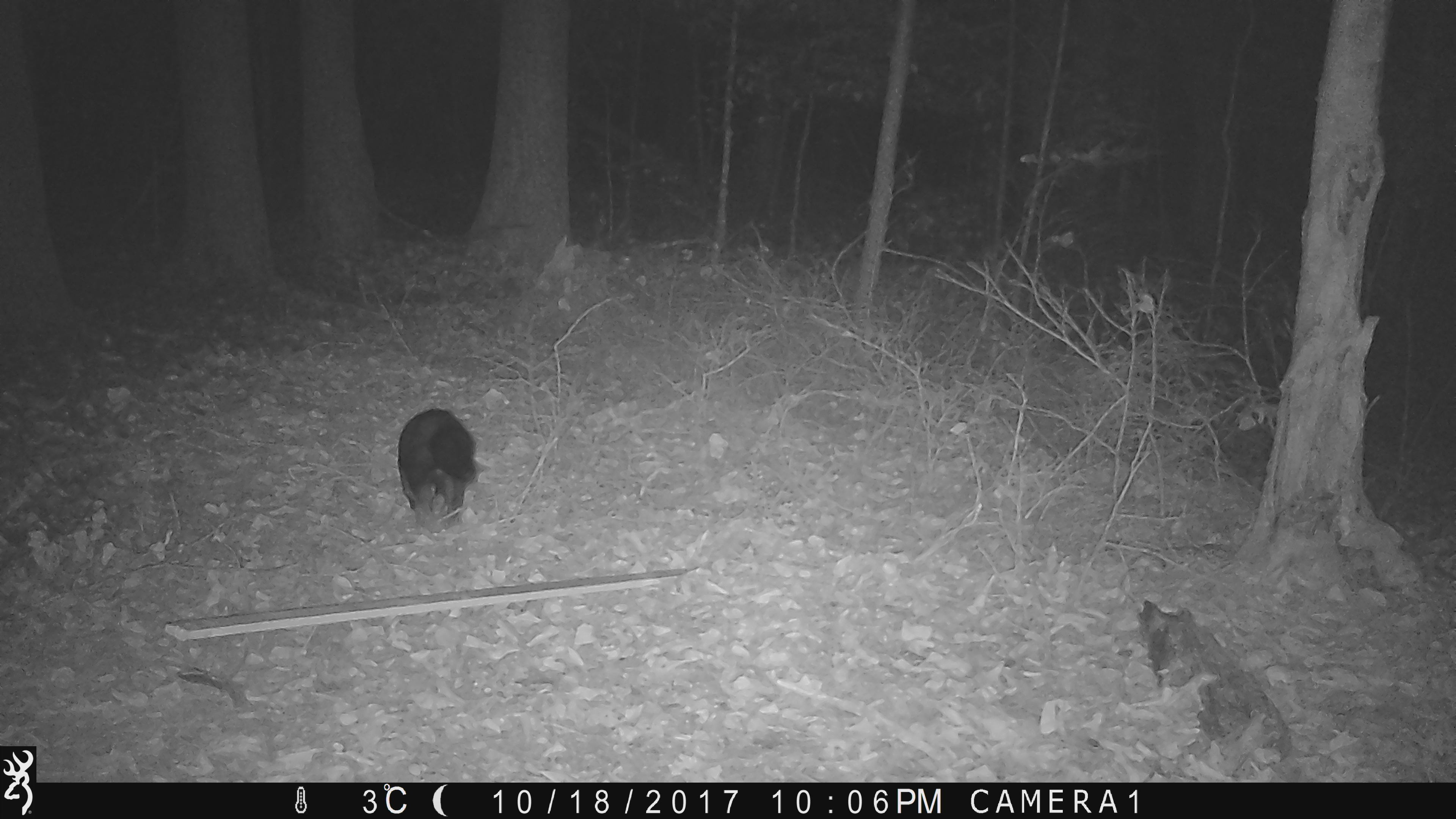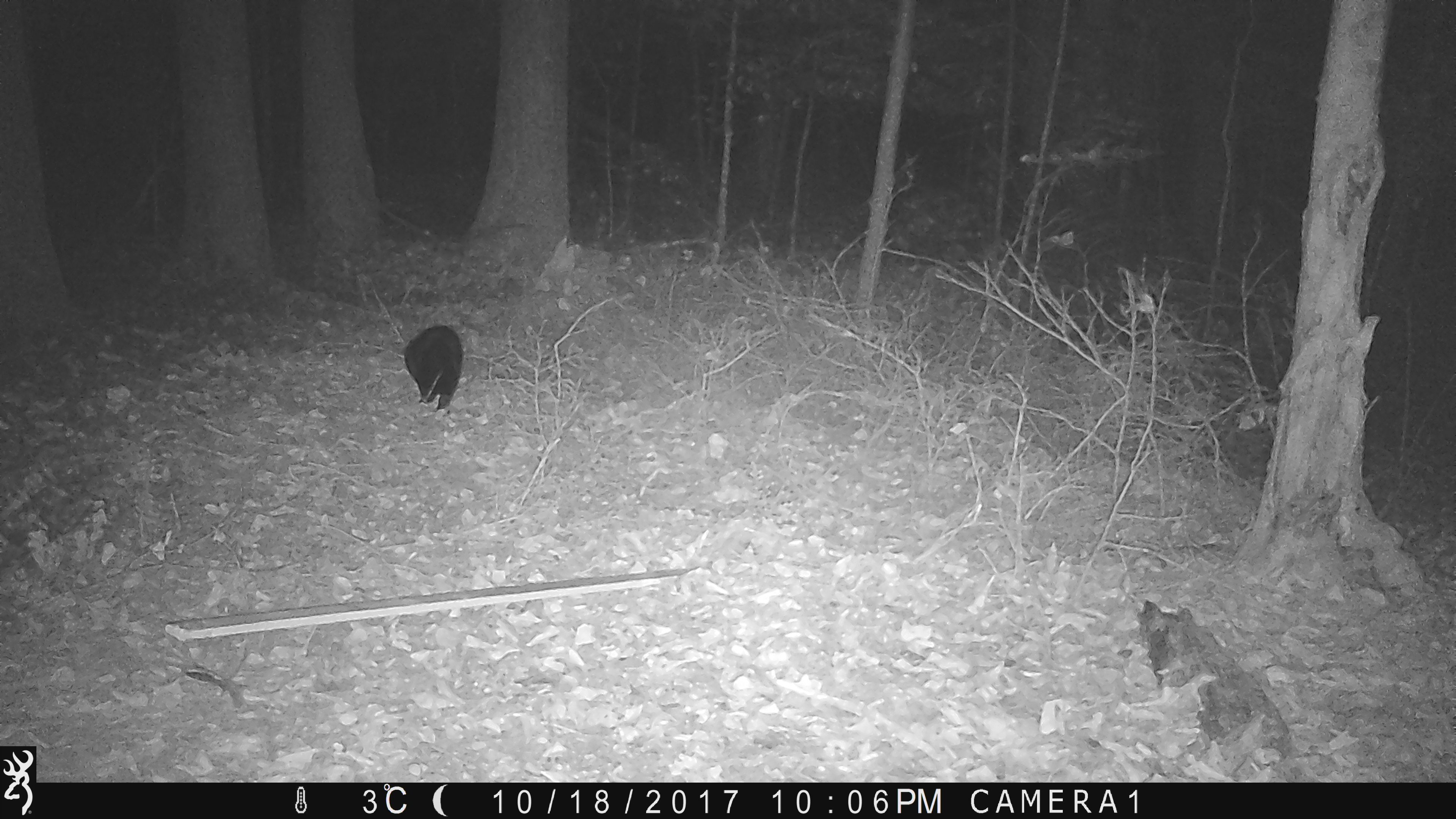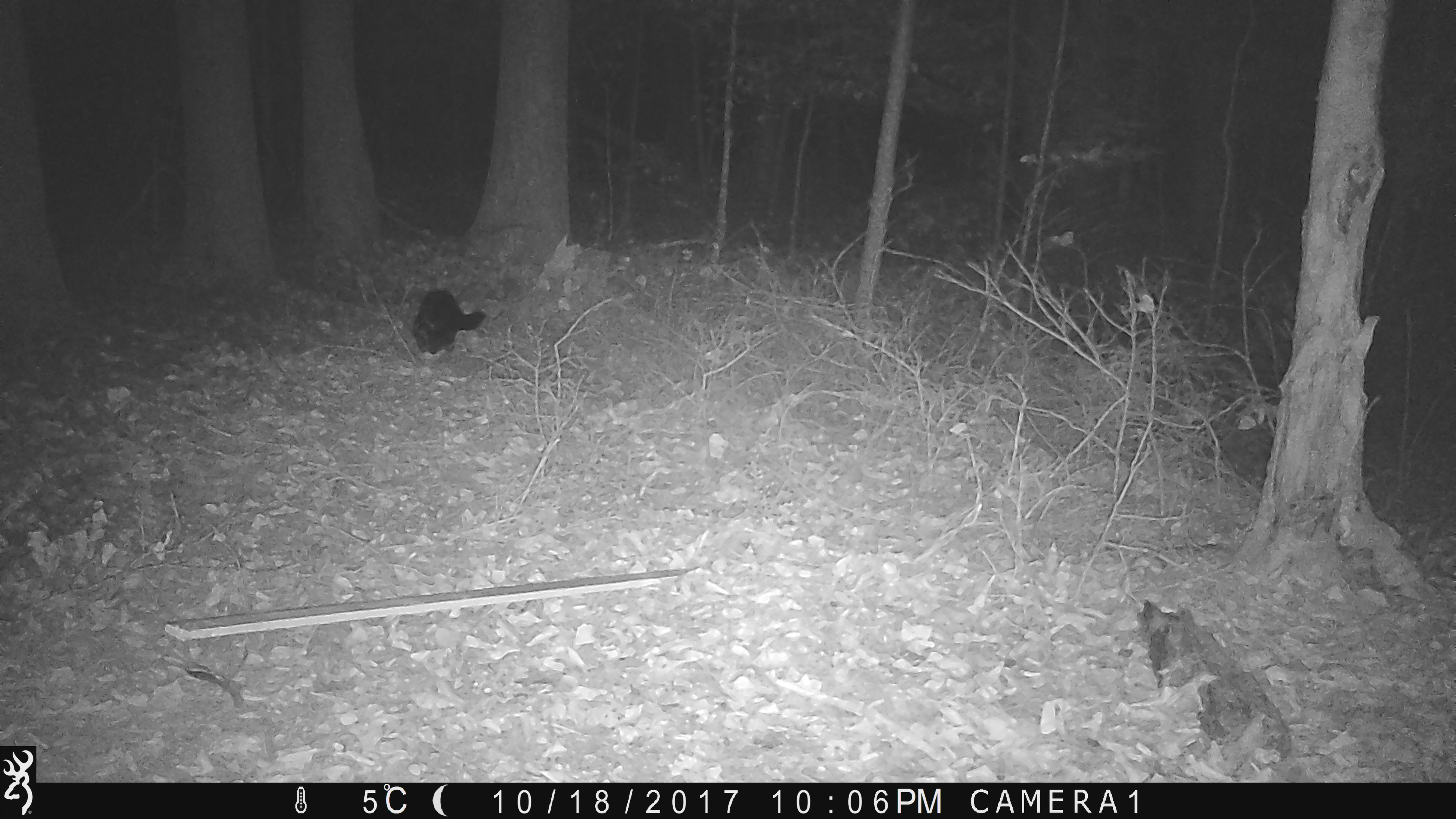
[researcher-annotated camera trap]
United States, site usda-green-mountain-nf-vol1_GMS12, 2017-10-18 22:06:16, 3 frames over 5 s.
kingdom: Animalia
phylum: Chordata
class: Mammalia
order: Carnivora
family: Mustelidae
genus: Pekania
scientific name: Pekania pennanti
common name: fisher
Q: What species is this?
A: Fisher (Pekania pennanti).